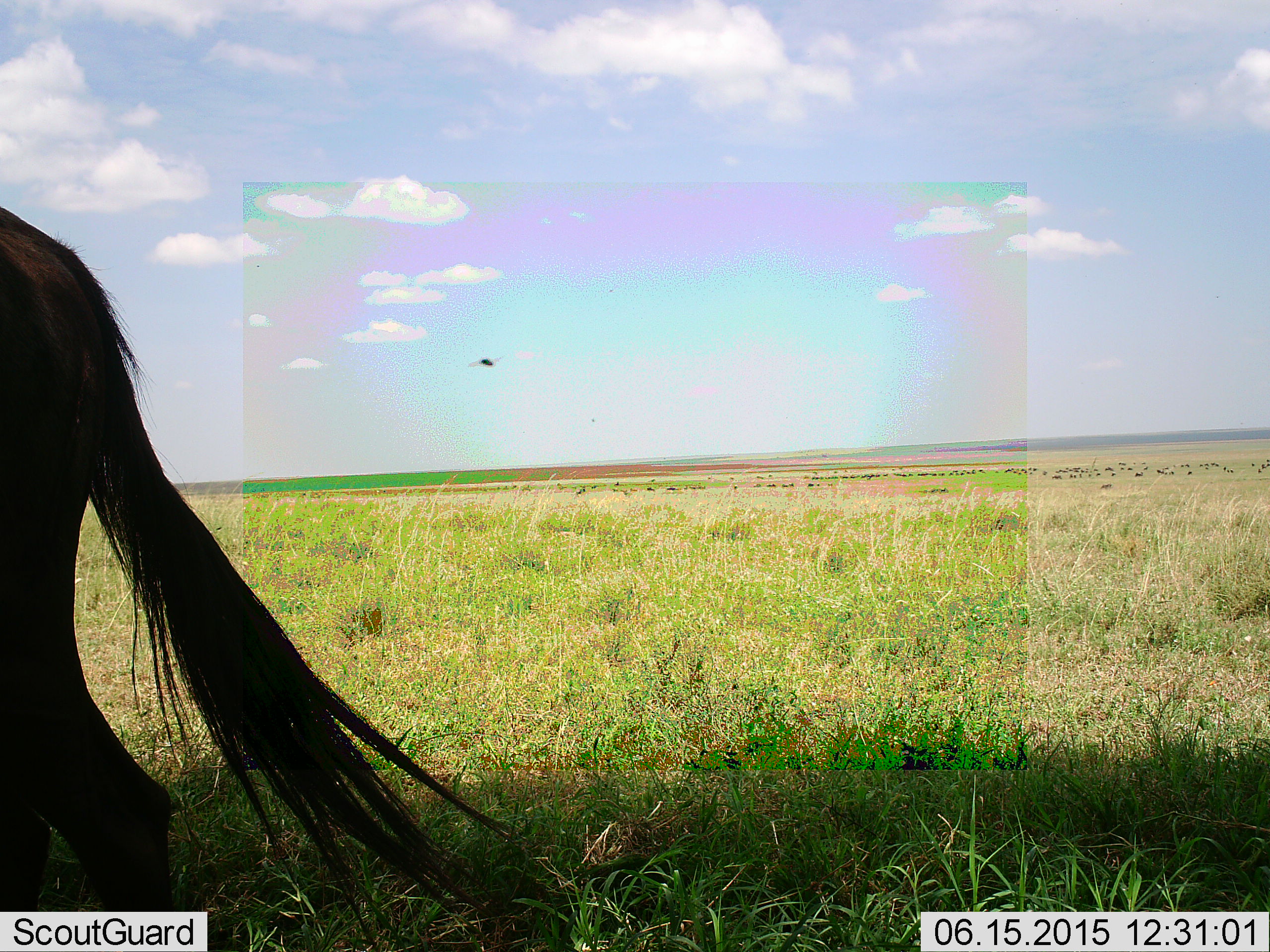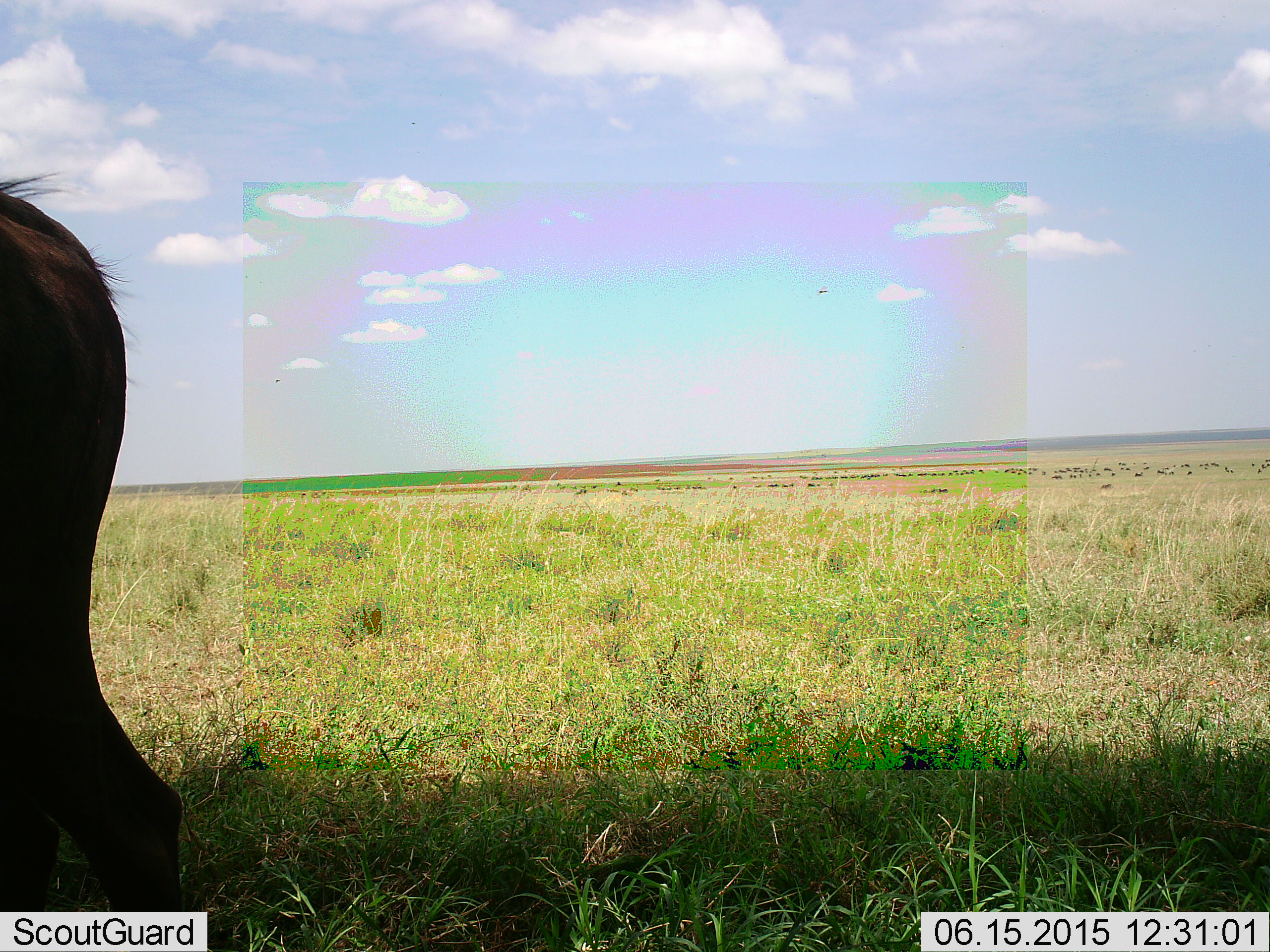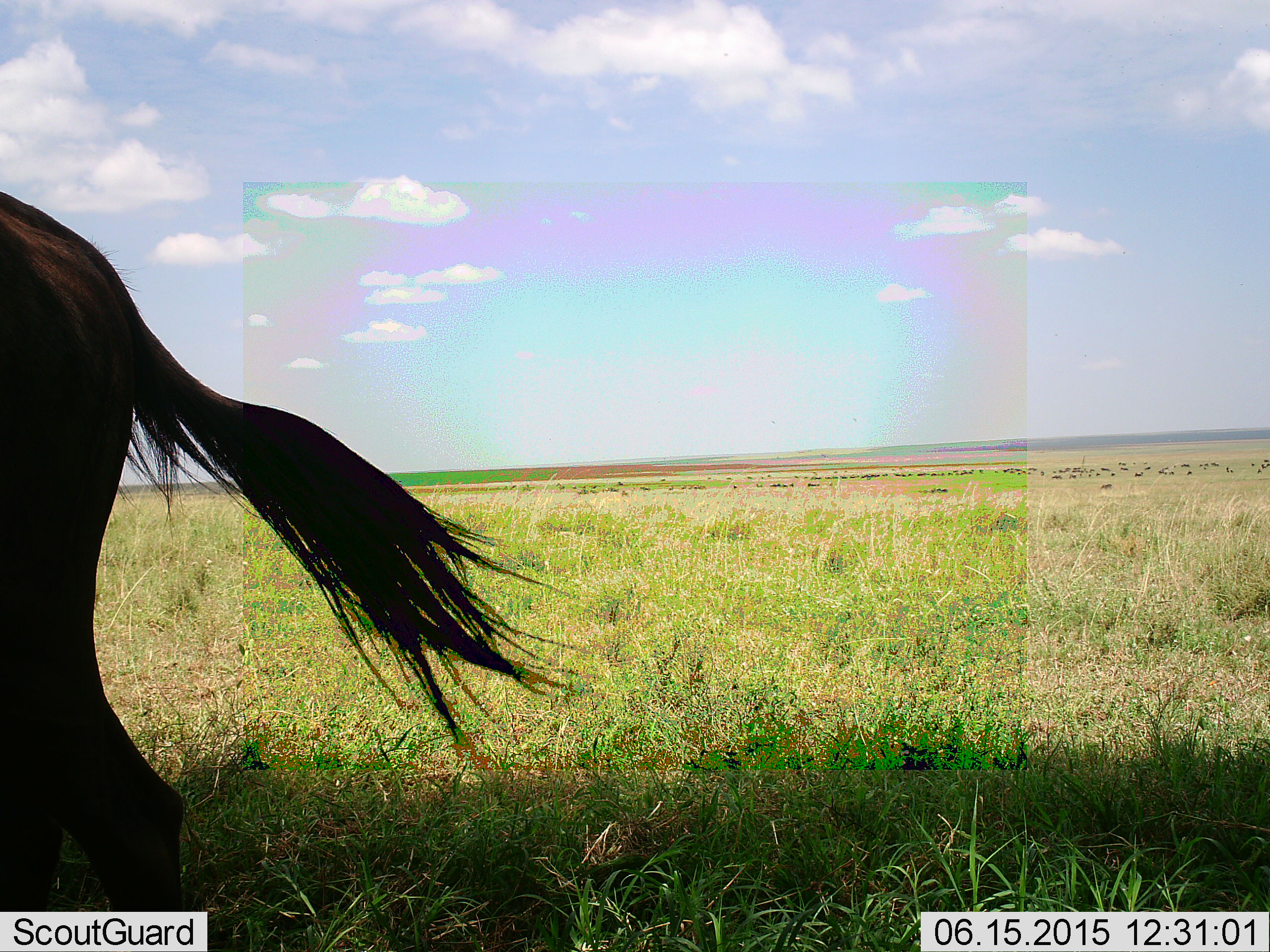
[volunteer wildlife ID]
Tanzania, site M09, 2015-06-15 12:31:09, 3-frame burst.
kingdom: Animalia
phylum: Chordata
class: Mammalia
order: Artiodactyla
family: Bovidae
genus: Connochaetes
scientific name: Connochaetes taurinus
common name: blue wildebeest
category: wildebeest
Wildebeest (blue wildebeest) (Connochaetes taurinus), count 1. Behavior (volunteer vote fractions): standing 73%, resting 0%, moving 27%, interacting 0%. Young present (vote fraction): 0%. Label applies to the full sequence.